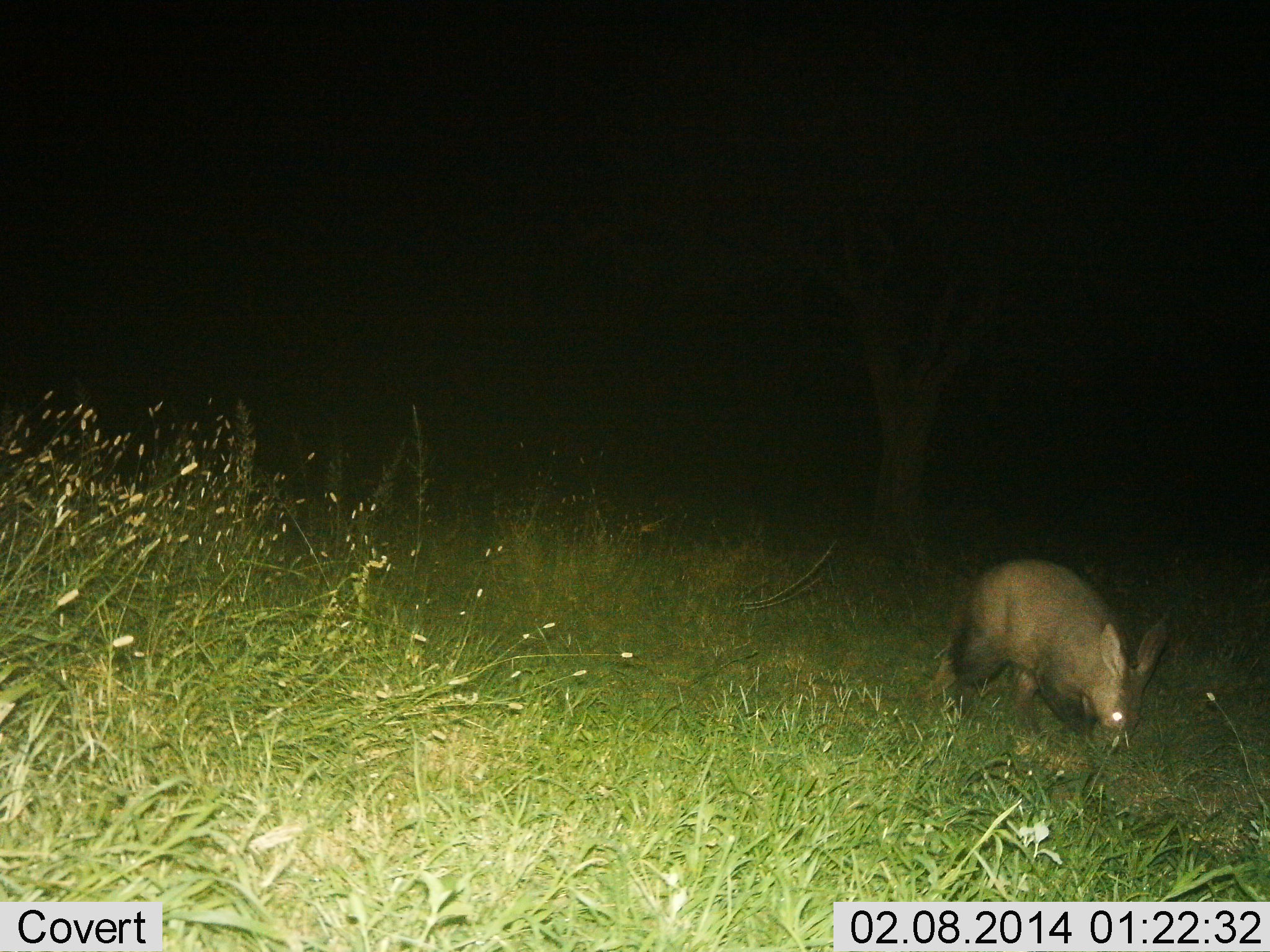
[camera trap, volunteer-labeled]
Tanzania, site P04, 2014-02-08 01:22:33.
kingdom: Animalia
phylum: Chordata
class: Mammalia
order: Tubulidentata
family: Orycteropodidae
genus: Orycteropus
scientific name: Orycteropus afer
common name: aardvark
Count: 1.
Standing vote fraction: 40%.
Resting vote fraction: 0%.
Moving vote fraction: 30%.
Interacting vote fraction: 0%.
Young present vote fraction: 0%.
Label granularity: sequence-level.